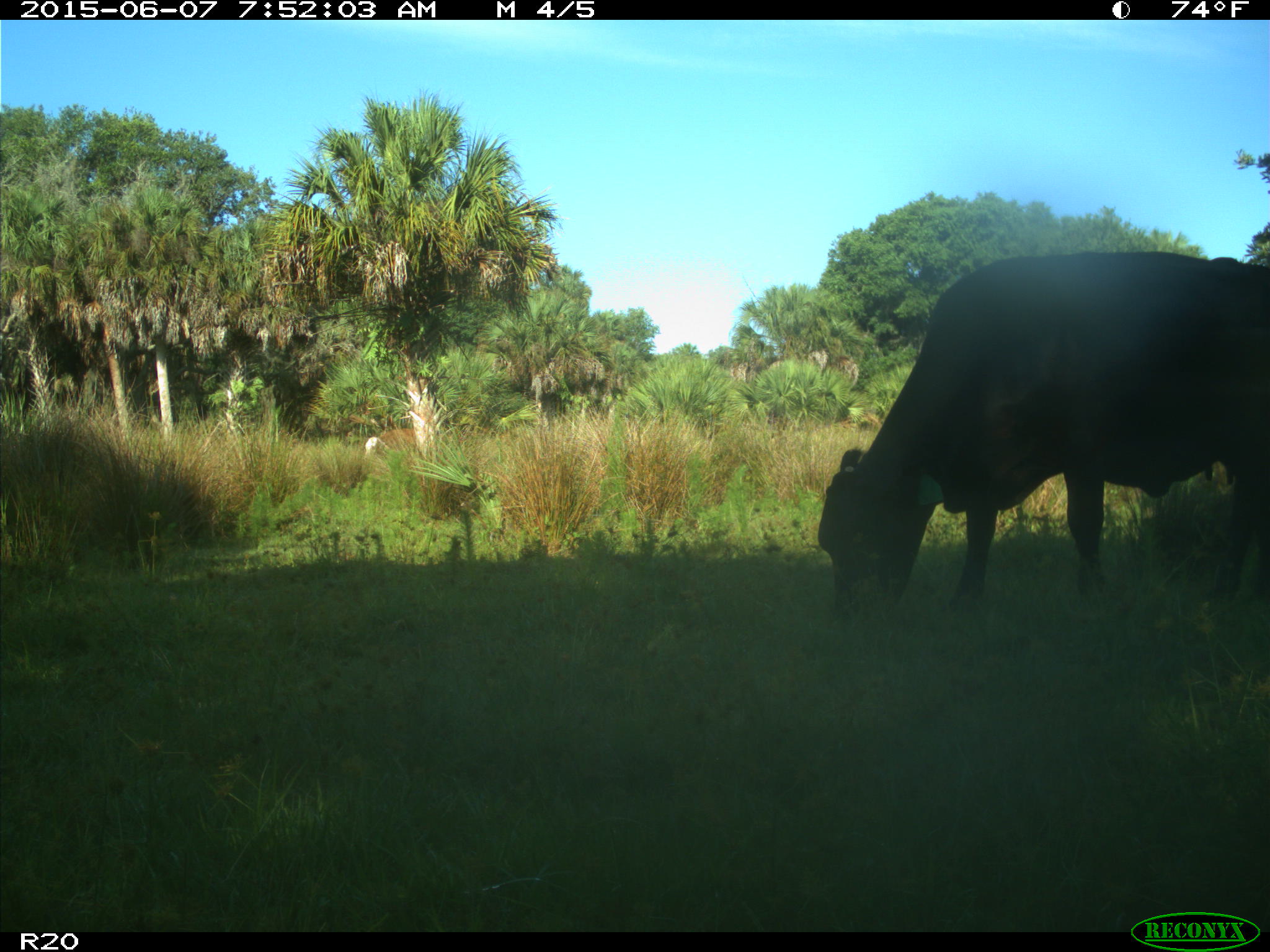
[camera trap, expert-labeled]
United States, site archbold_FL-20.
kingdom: Animalia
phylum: Chordata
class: Mammalia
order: Artiodactyla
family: Bovidae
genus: Bos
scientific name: Bos taurus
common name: domestic cow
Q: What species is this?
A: Bos taurus (domestic cow).